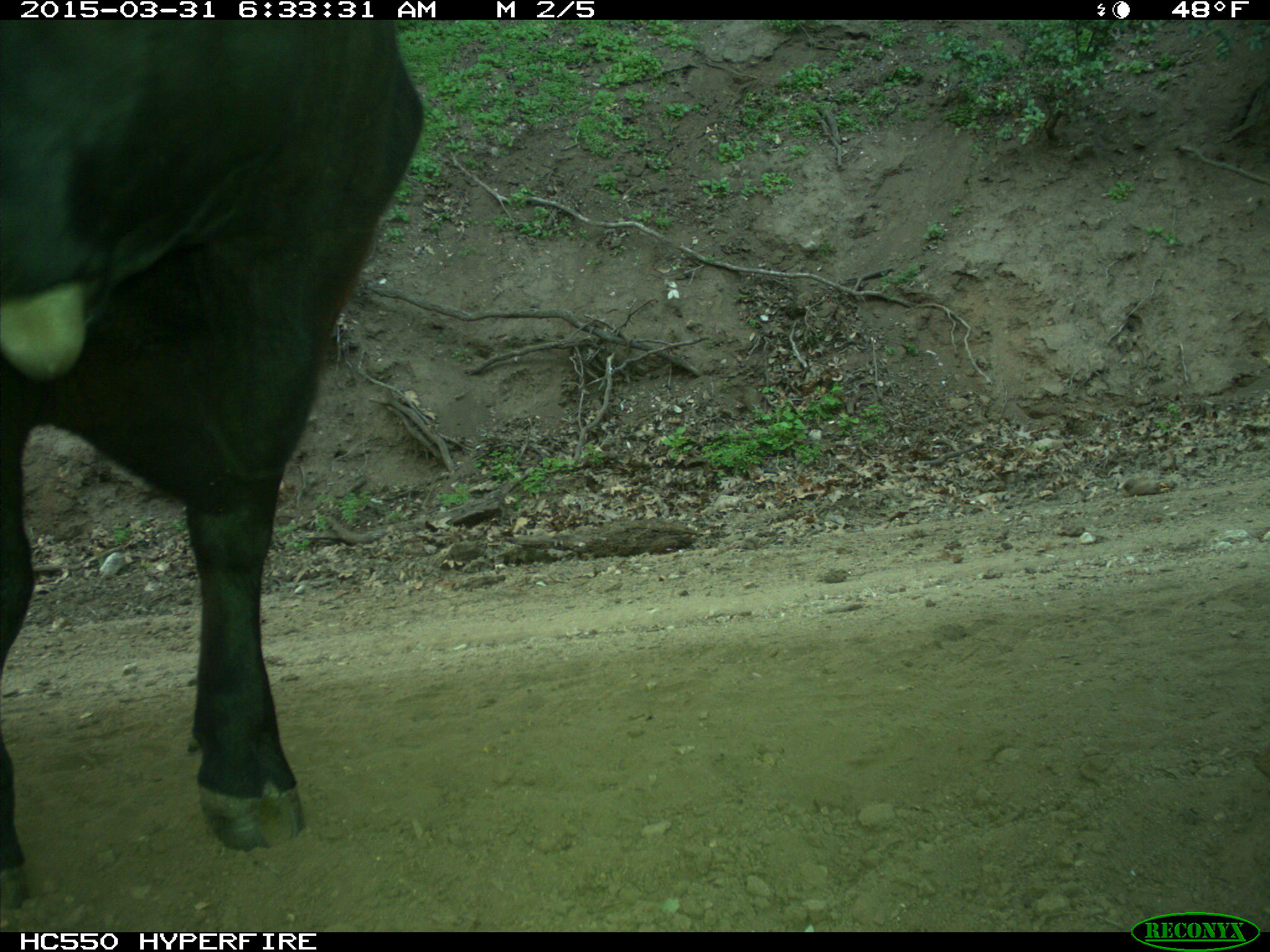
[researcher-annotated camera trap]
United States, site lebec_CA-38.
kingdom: Animalia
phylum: Chordata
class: Mammalia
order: Artiodactyla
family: Bovidae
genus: Bos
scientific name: Bos taurus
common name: domestic cow